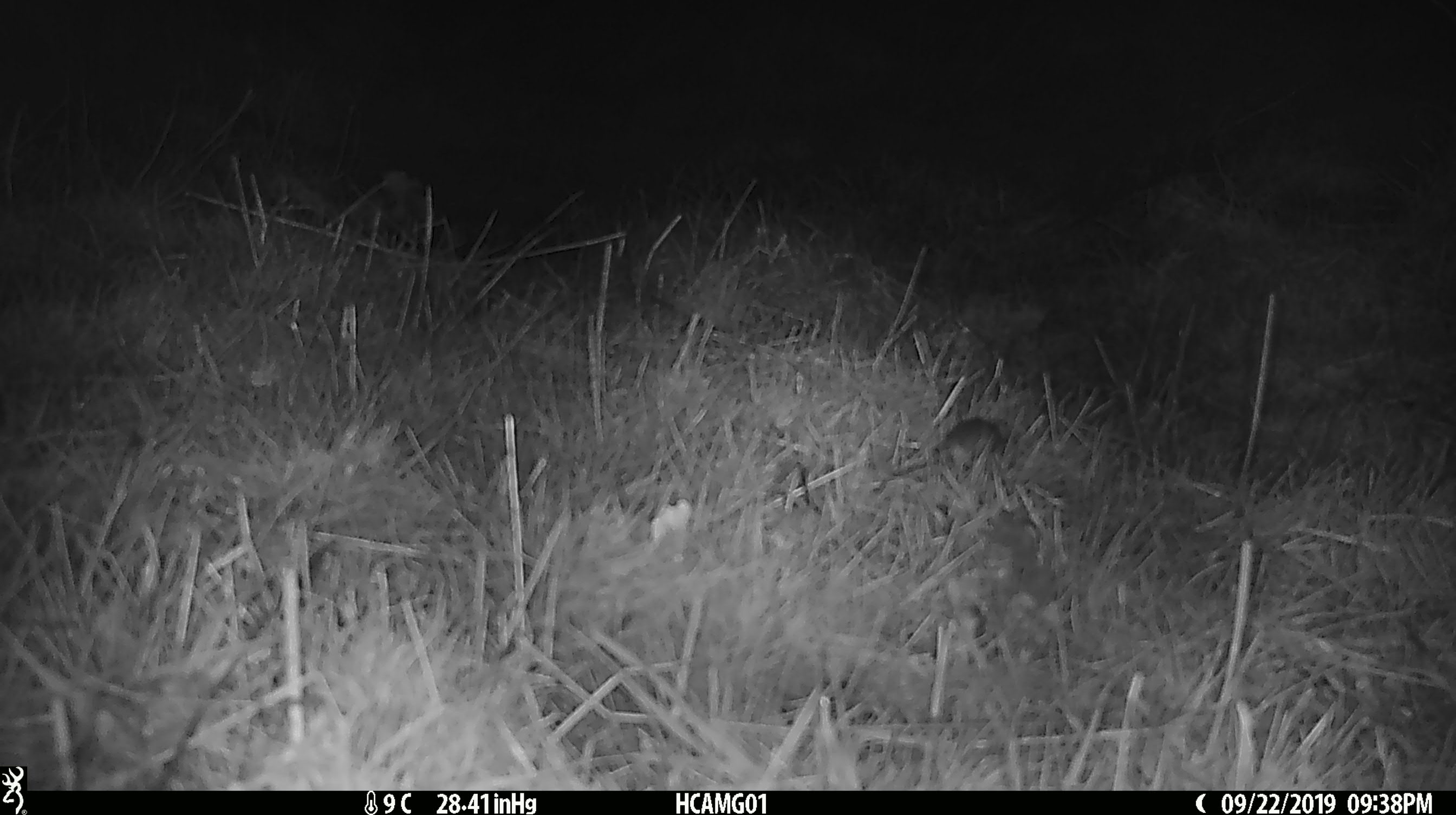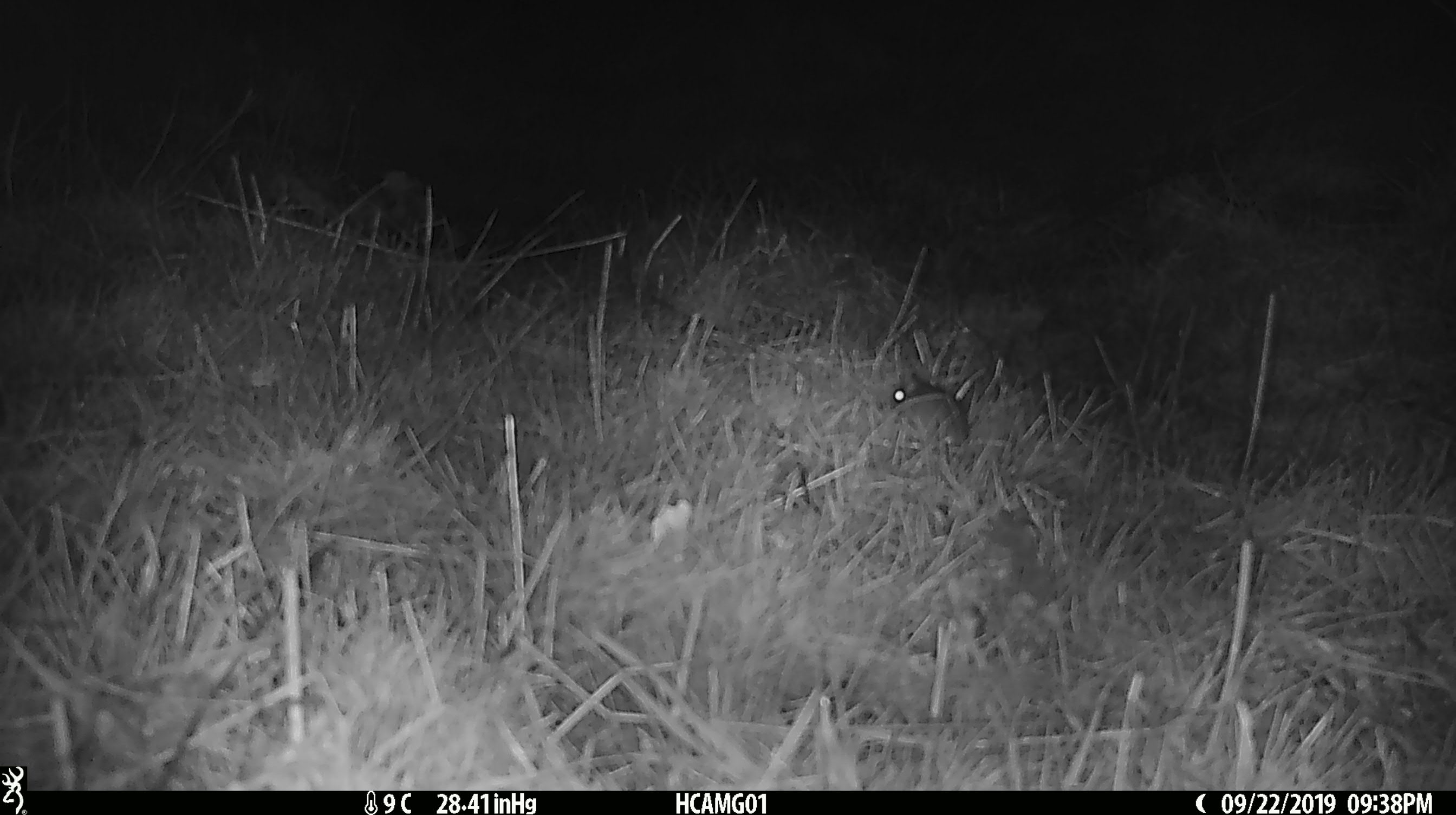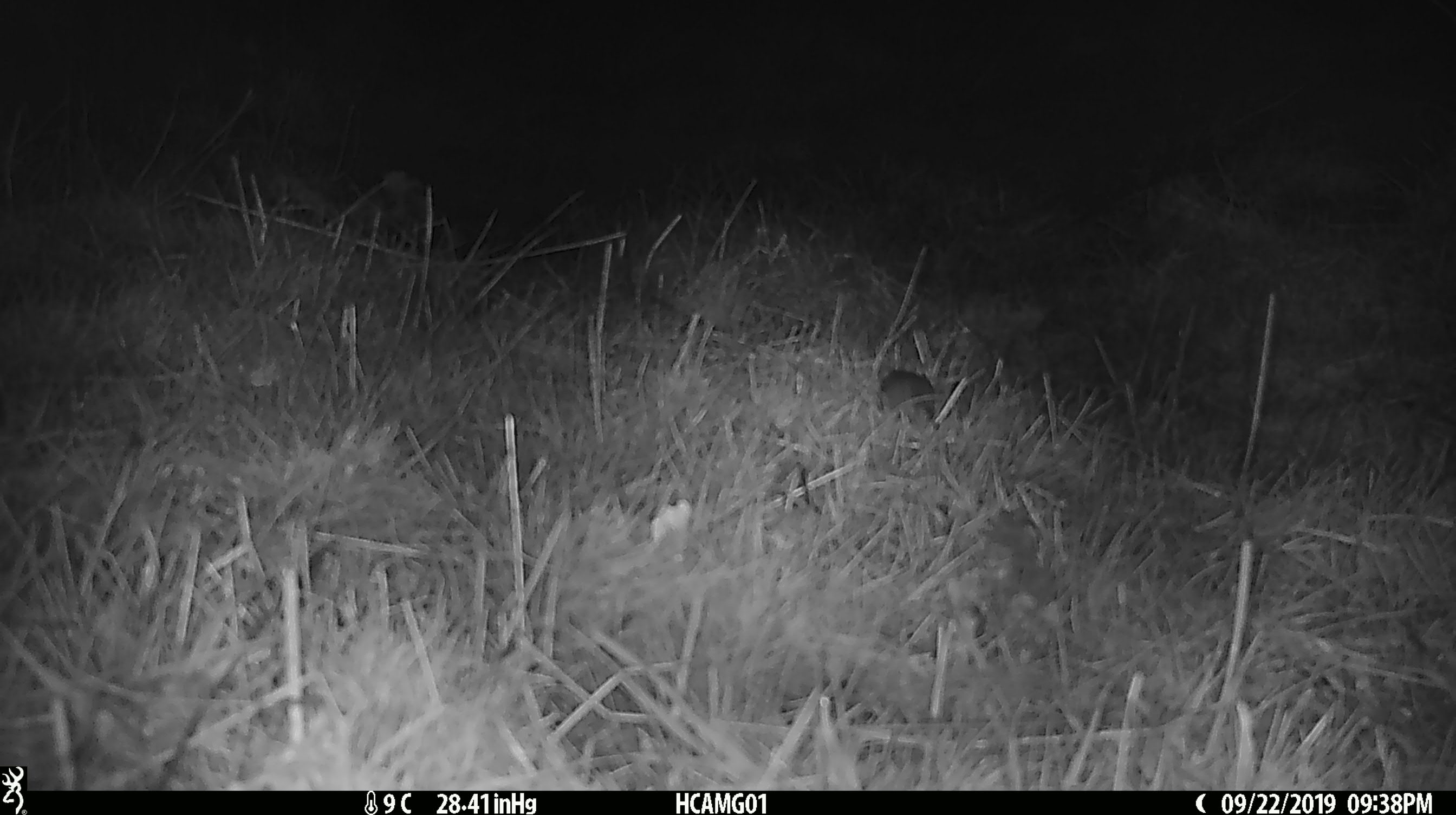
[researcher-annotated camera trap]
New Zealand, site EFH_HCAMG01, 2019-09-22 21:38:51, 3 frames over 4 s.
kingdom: Animalia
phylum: Chordata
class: Mammalia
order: Rodentia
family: Muridae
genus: Mus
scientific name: Mus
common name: mouse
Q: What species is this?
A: Mouse (Mus).